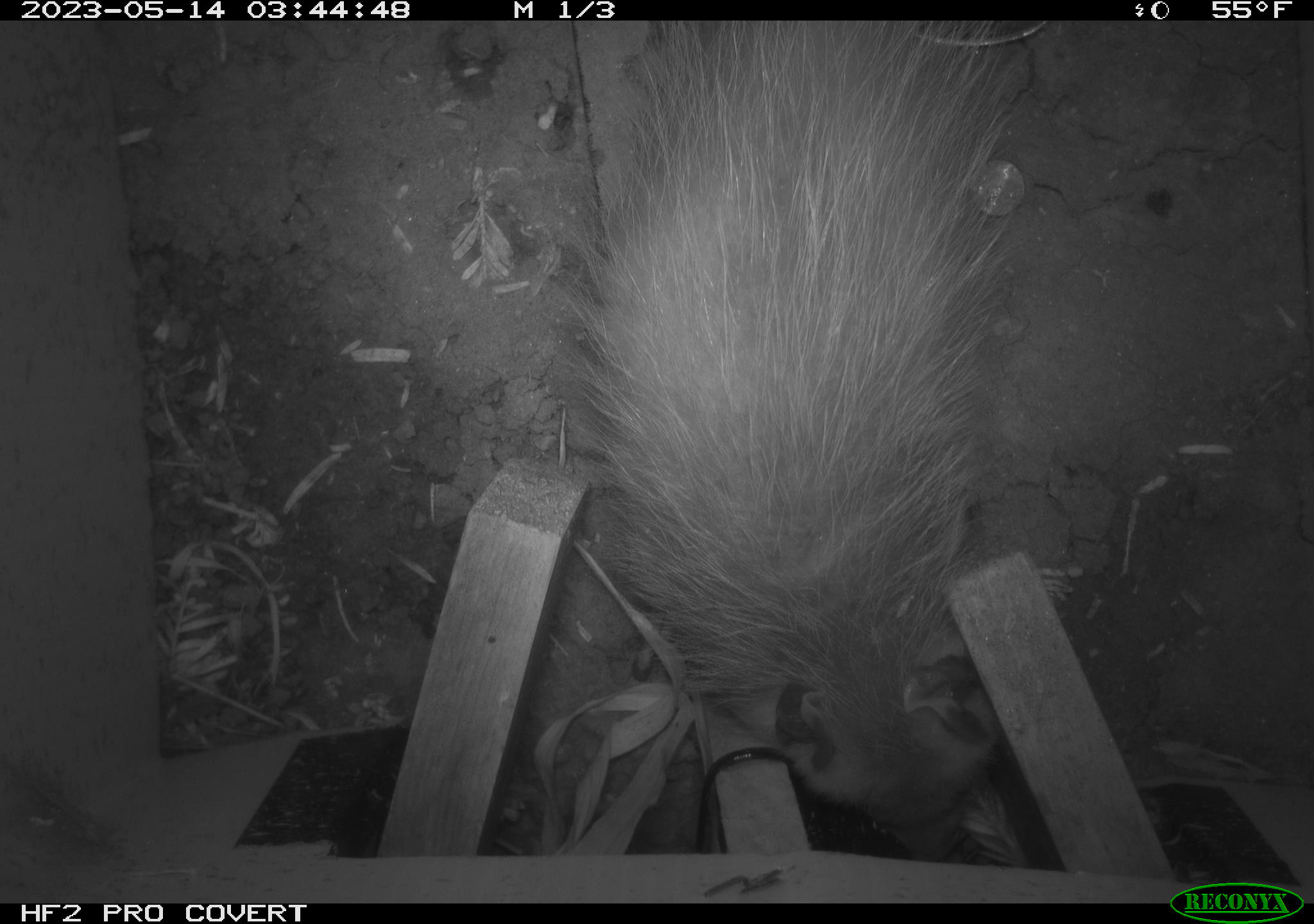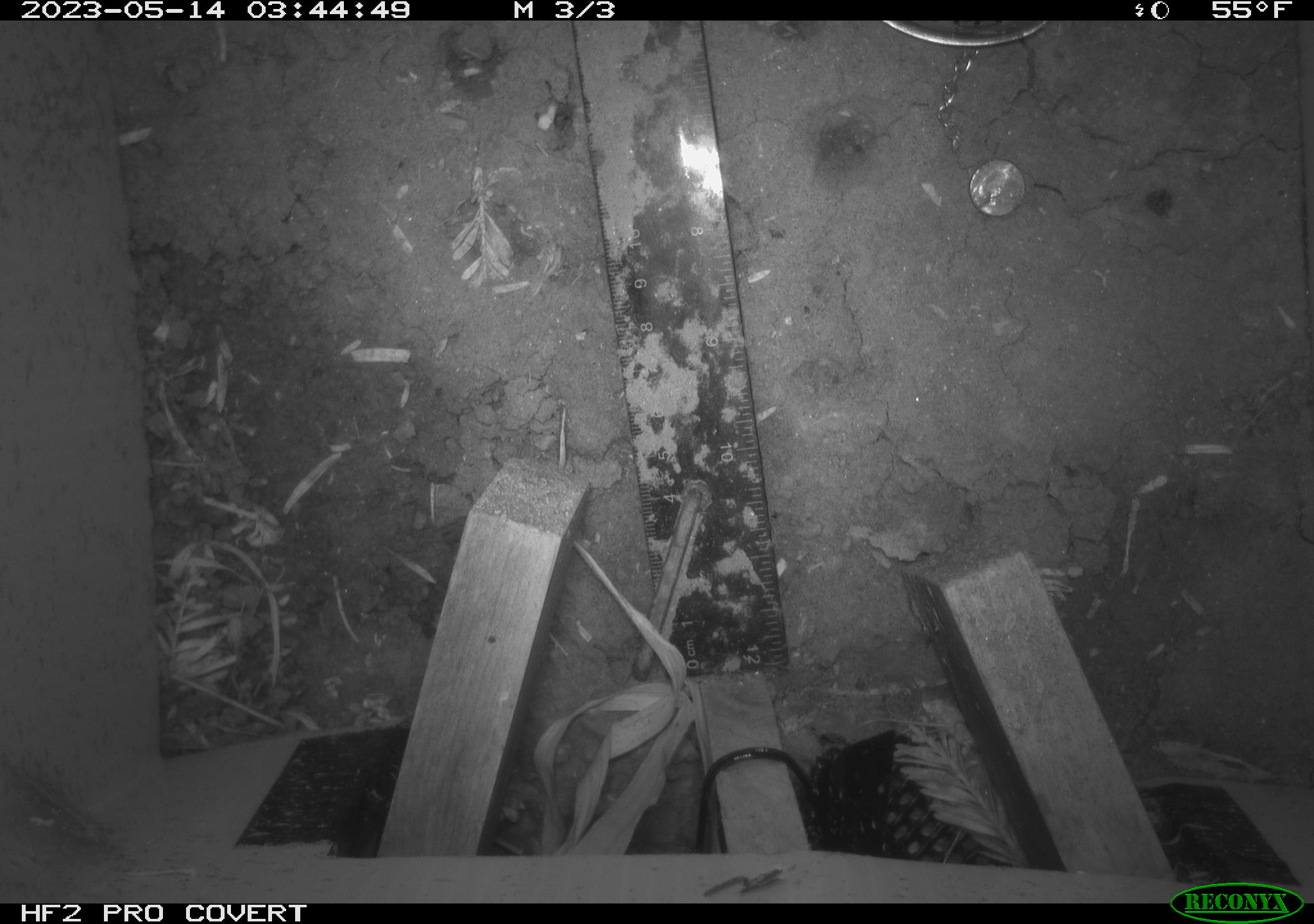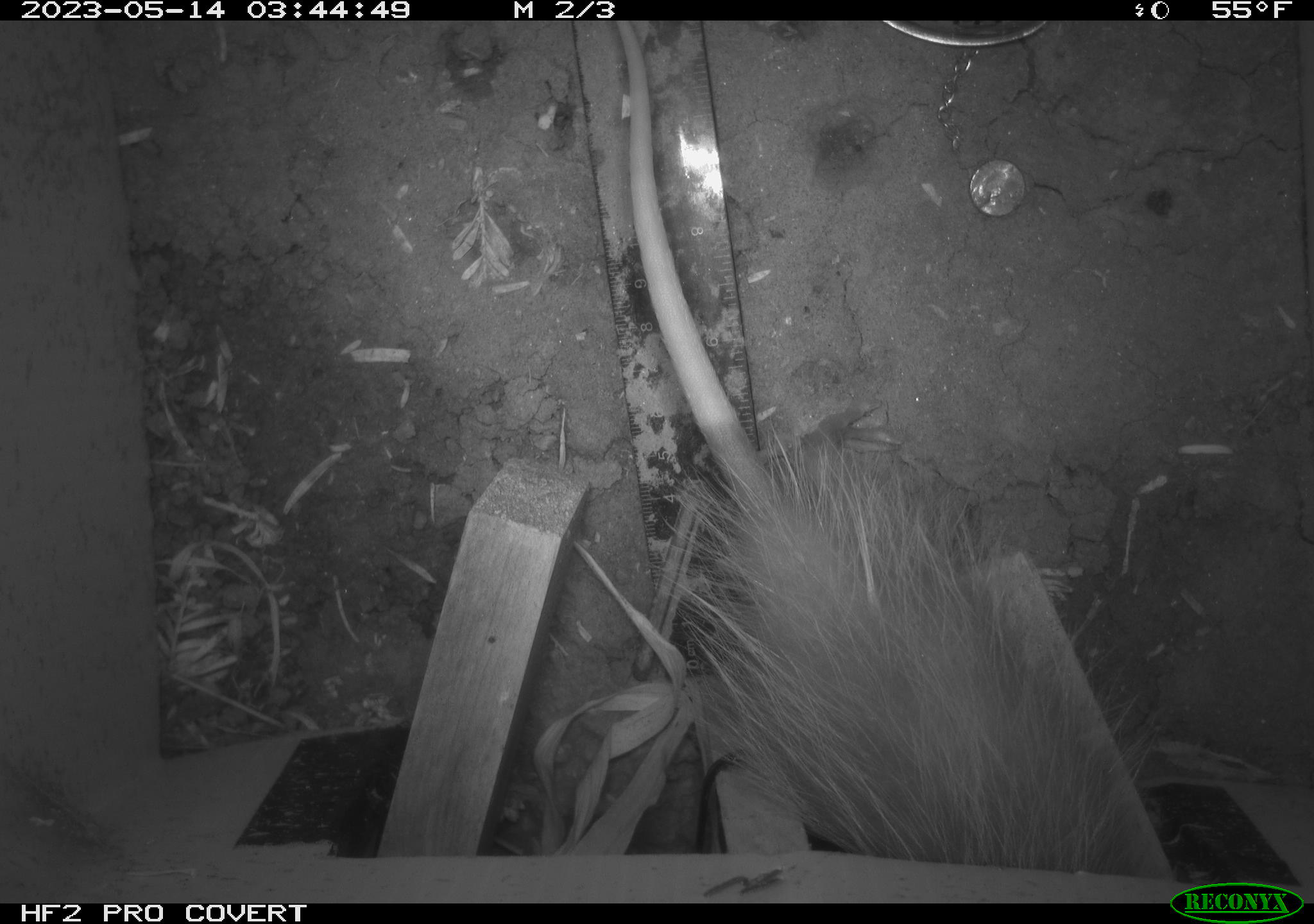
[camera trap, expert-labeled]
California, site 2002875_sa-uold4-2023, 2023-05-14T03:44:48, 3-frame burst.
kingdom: Animalia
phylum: Chordata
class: Mammalia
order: Didelphimorphia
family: Didelphidae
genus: Didelphis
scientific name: Didelphis virginiana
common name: virginia opossum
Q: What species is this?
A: Virginia opossum (Didelphis virginiana).